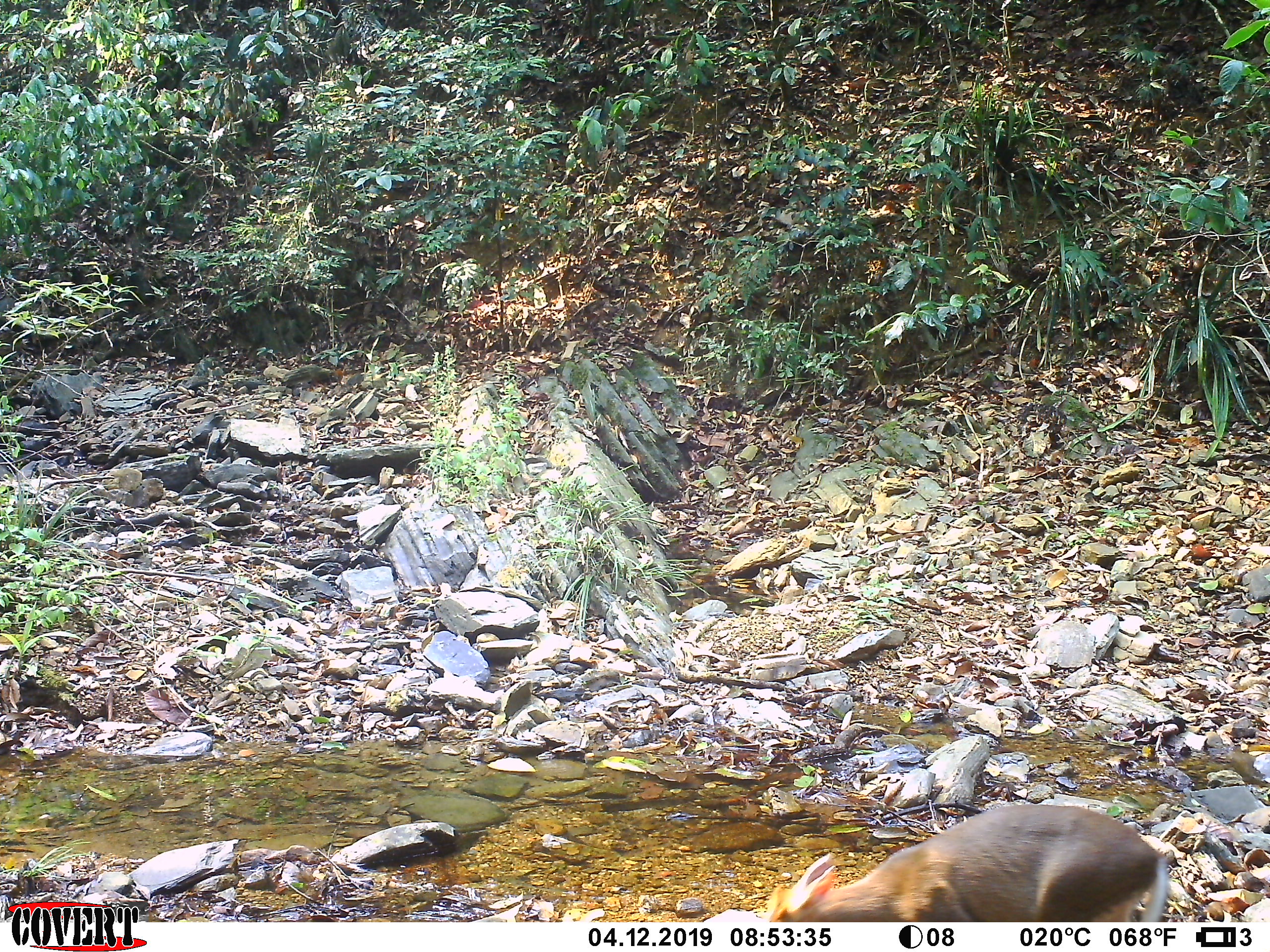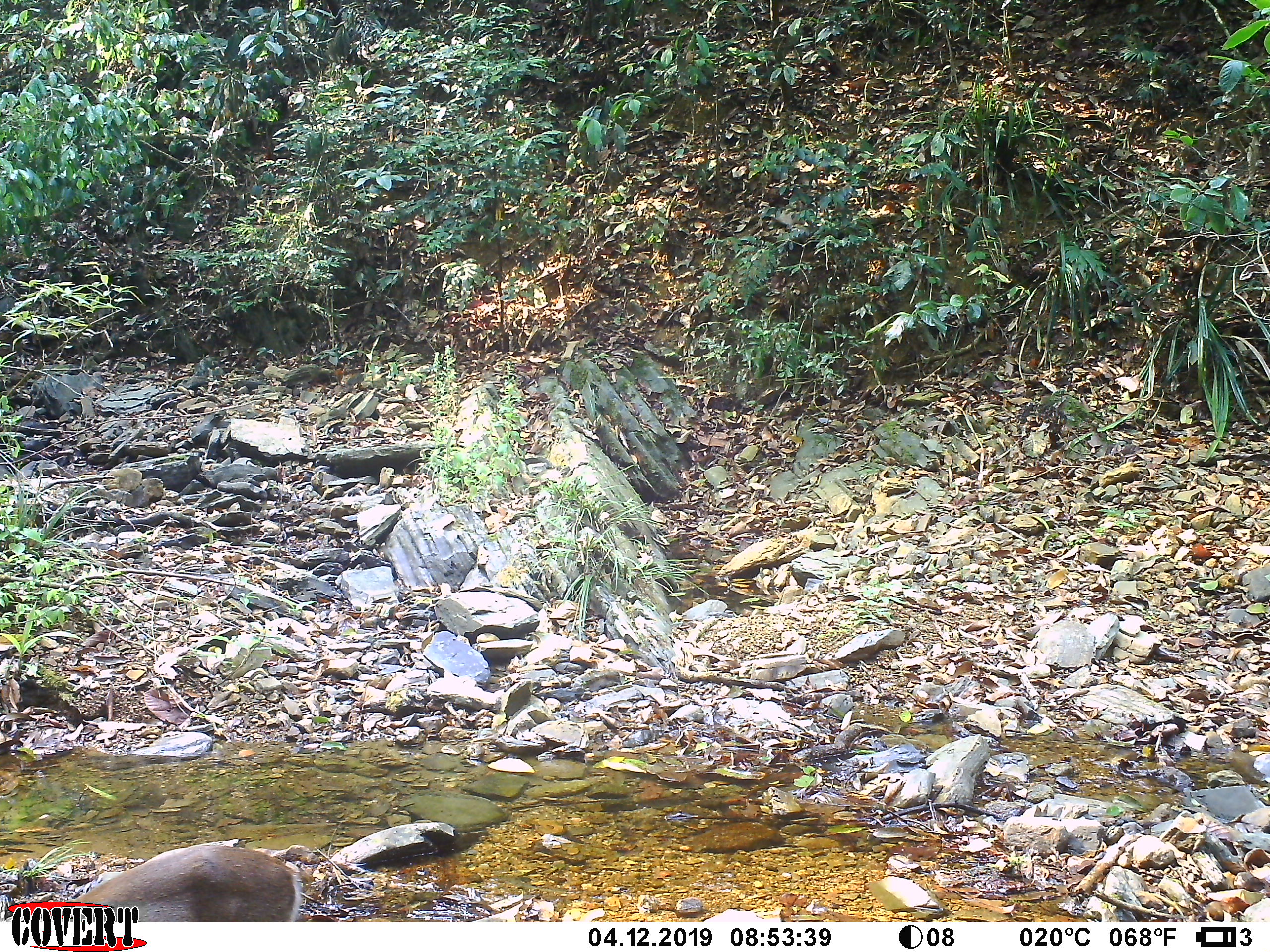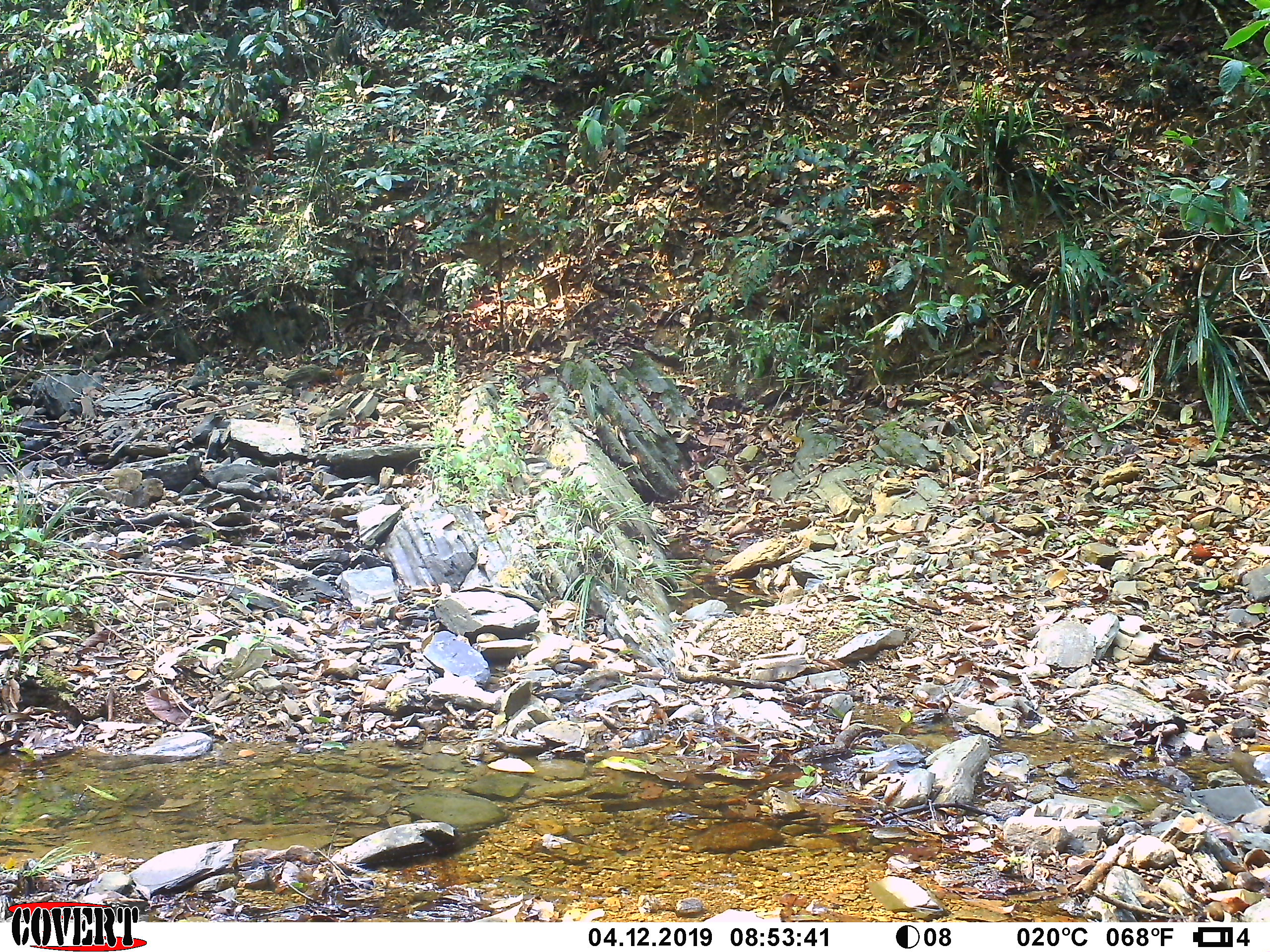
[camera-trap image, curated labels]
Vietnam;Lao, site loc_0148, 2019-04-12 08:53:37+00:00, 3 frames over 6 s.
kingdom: Animalia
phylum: Chordata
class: Mammalia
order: Artiodactyla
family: Cervidae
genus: Muntiacus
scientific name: Muntiacus rooseveltorum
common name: roosevelt's muntjac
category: roosevelts muntjac group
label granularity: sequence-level